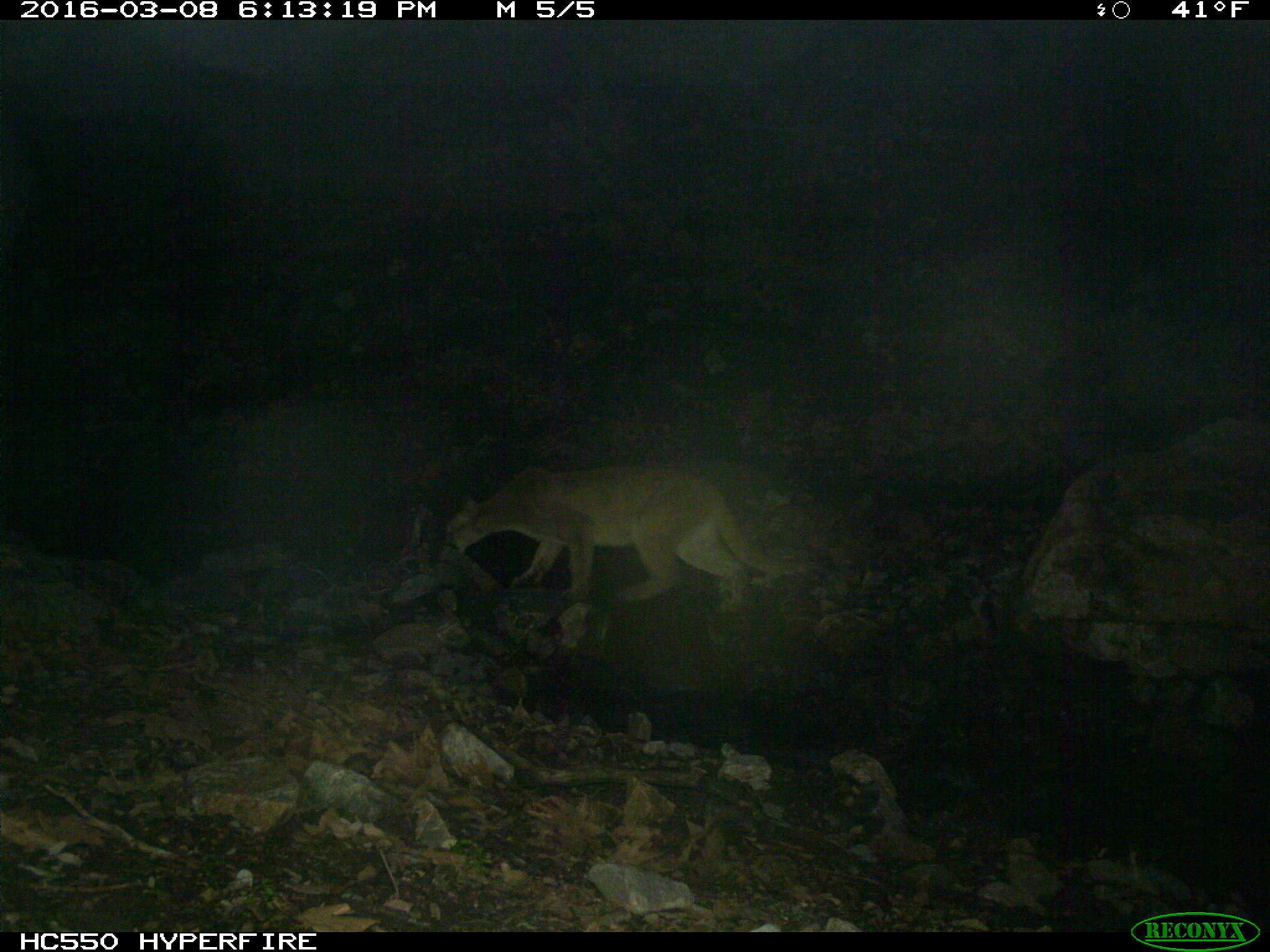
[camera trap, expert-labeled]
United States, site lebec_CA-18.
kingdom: Animalia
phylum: Chordata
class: Mammalia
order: Carnivora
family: Felidae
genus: Puma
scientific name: Puma concolor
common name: mountain lion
Puma concolor (mountain lion).